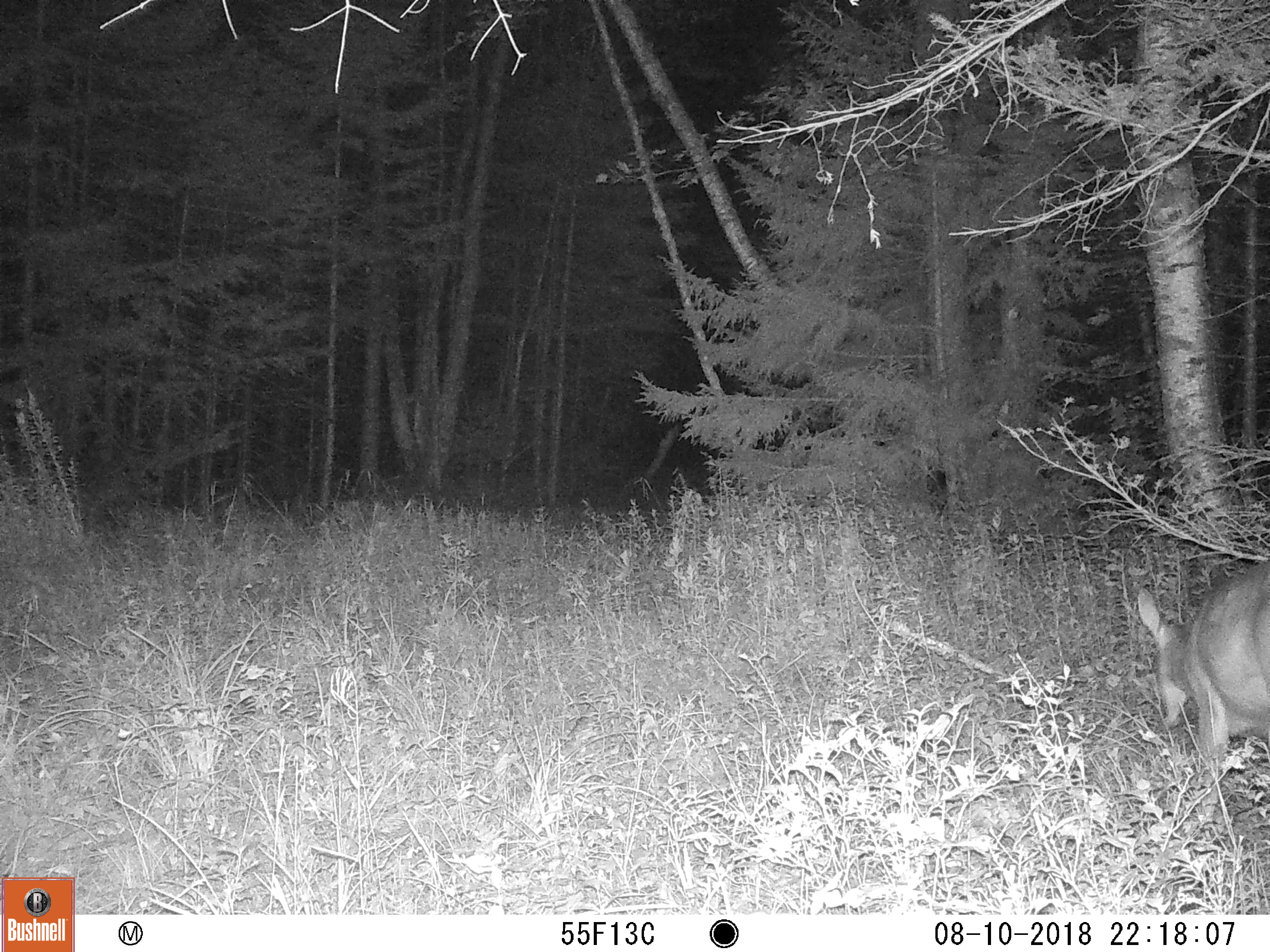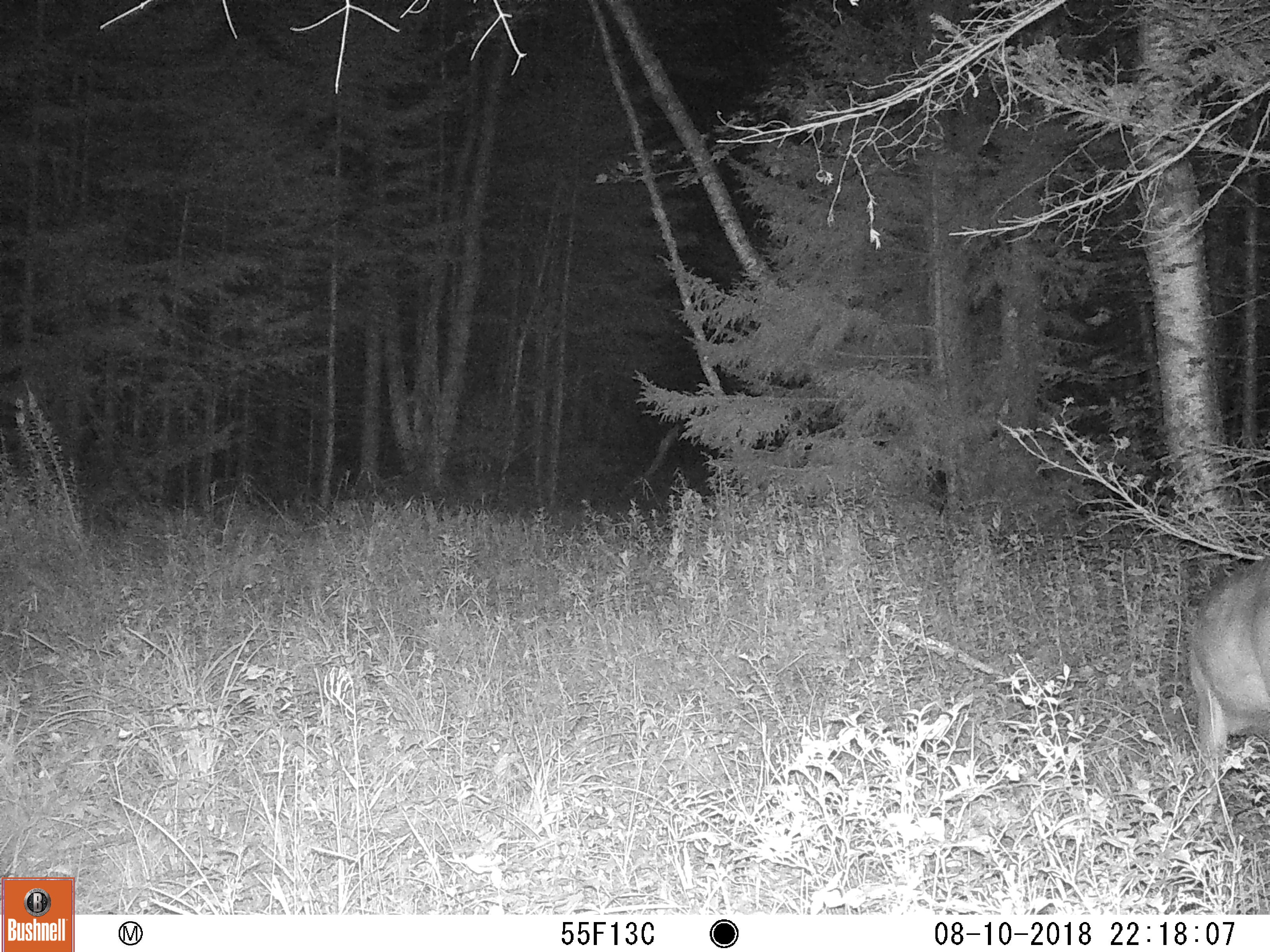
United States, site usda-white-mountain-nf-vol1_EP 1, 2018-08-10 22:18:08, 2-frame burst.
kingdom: Animalia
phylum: Chordata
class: Mammalia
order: Artiodactyla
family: Cervidae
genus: Odocoileus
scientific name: Odocoileus virginianus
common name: white-tailed deer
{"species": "white-tailed deer (Odocoileus virginianus)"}